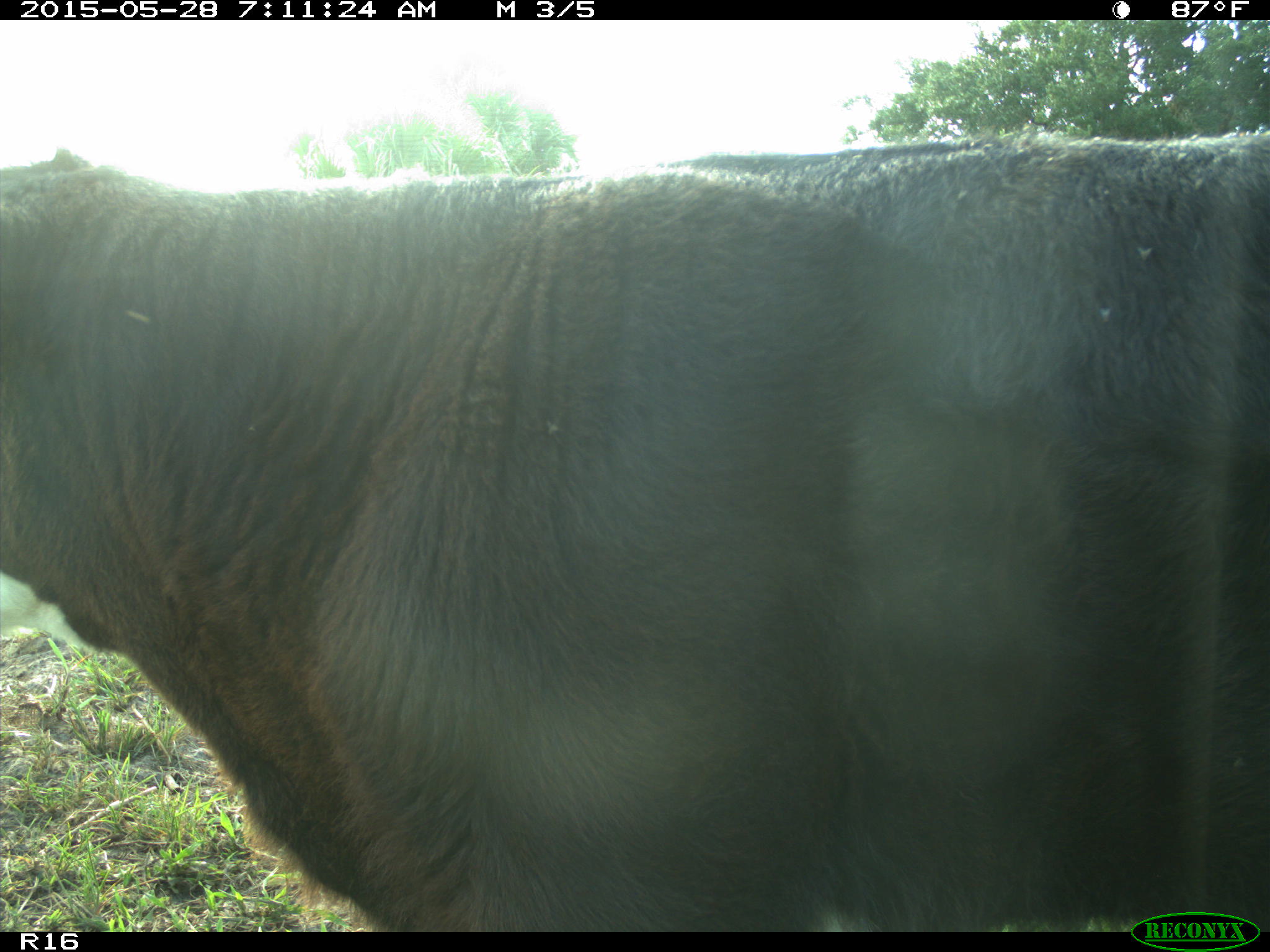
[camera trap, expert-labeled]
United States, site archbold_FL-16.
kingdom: Animalia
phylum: Chordata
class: Mammalia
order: Artiodactyla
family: Bovidae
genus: Bos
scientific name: Bos taurus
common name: domestic cow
Bos taurus (domestic cow).